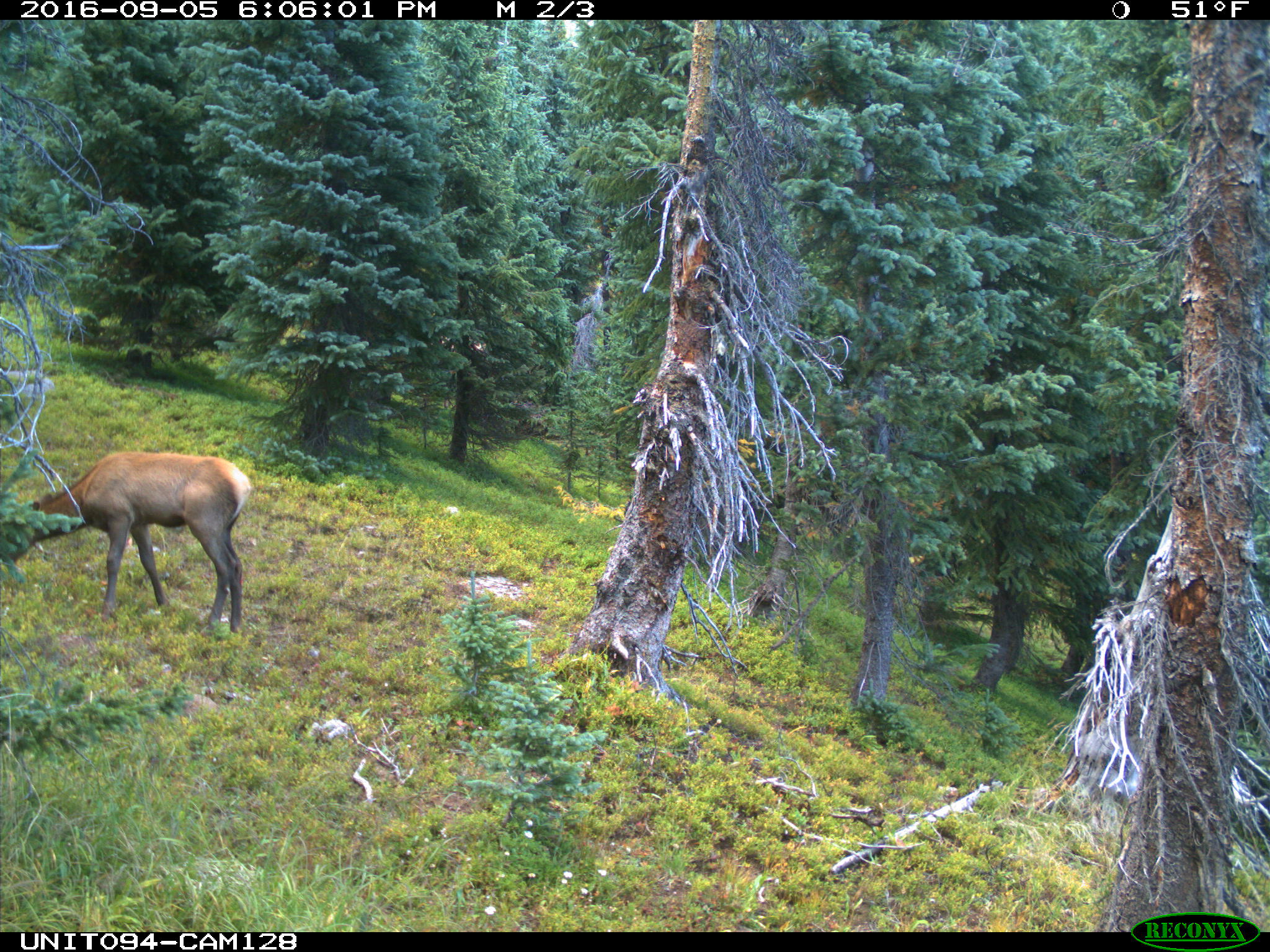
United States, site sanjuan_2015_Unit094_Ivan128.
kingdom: Animalia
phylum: Chordata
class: Mammalia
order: Artiodactyla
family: Cervidae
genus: Cervus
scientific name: Cervus elaphus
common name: red deer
Cervus elaphus (red deer).